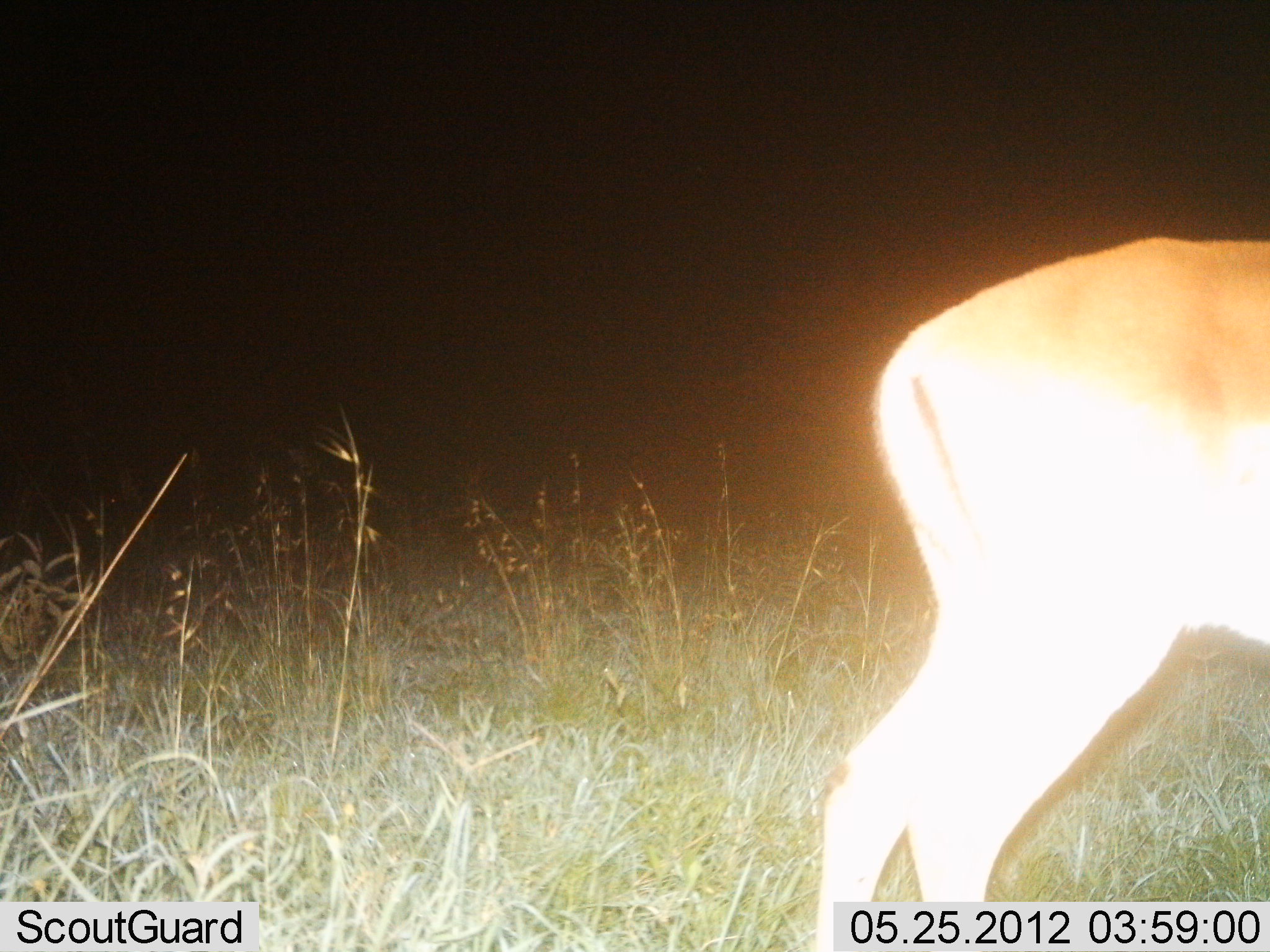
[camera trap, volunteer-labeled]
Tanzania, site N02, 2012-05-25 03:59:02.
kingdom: Animalia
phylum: Chordata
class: Mammalia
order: Artiodactyla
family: Bovidae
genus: Aepyceros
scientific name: Aepyceros melampus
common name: impala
Impala (Aepyceros melampus), count 1. Behavior (volunteer vote fractions): standing 100%, resting 0%, moving 0%, interacting 0%. Young present (vote fraction): 0%. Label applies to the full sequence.